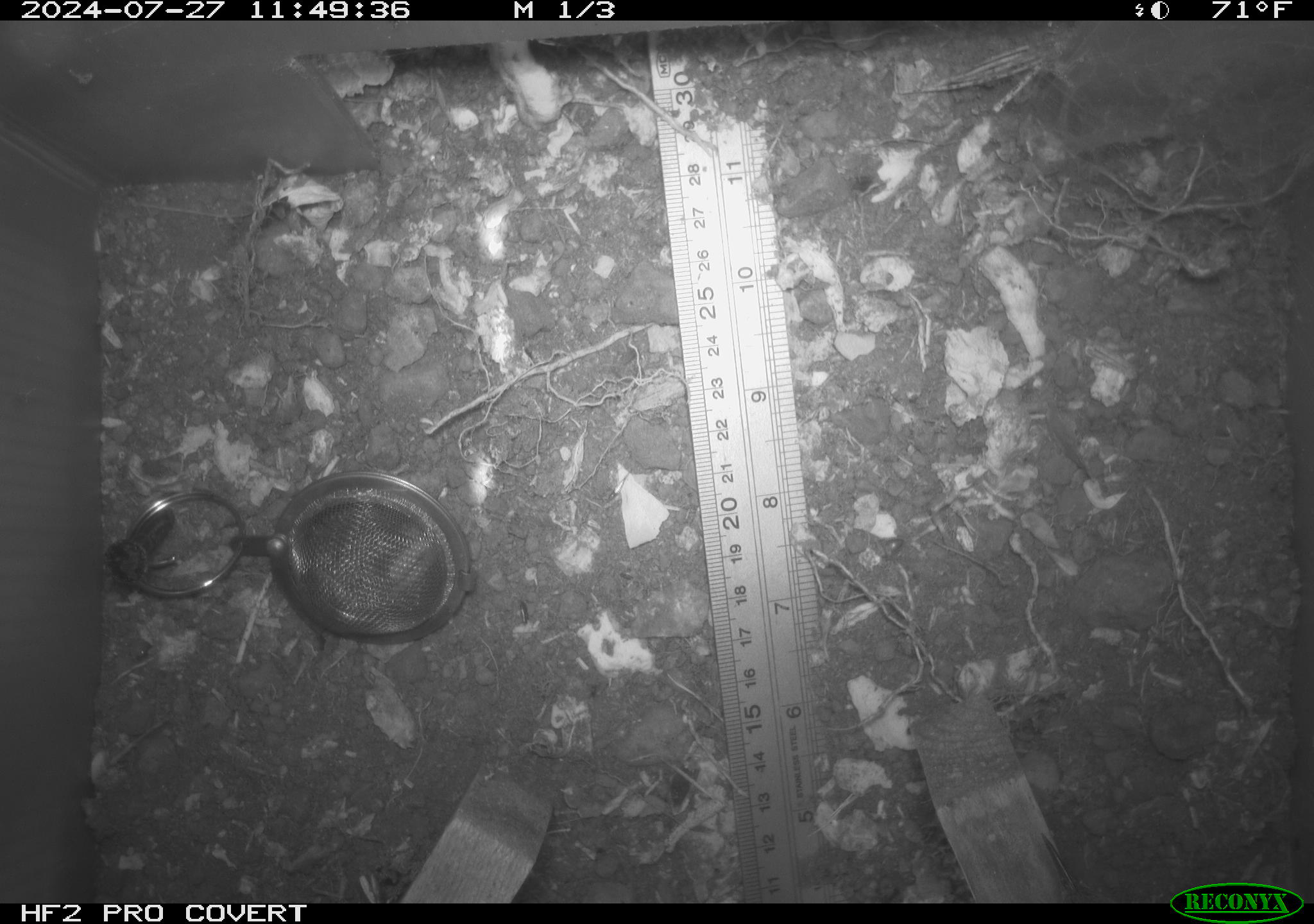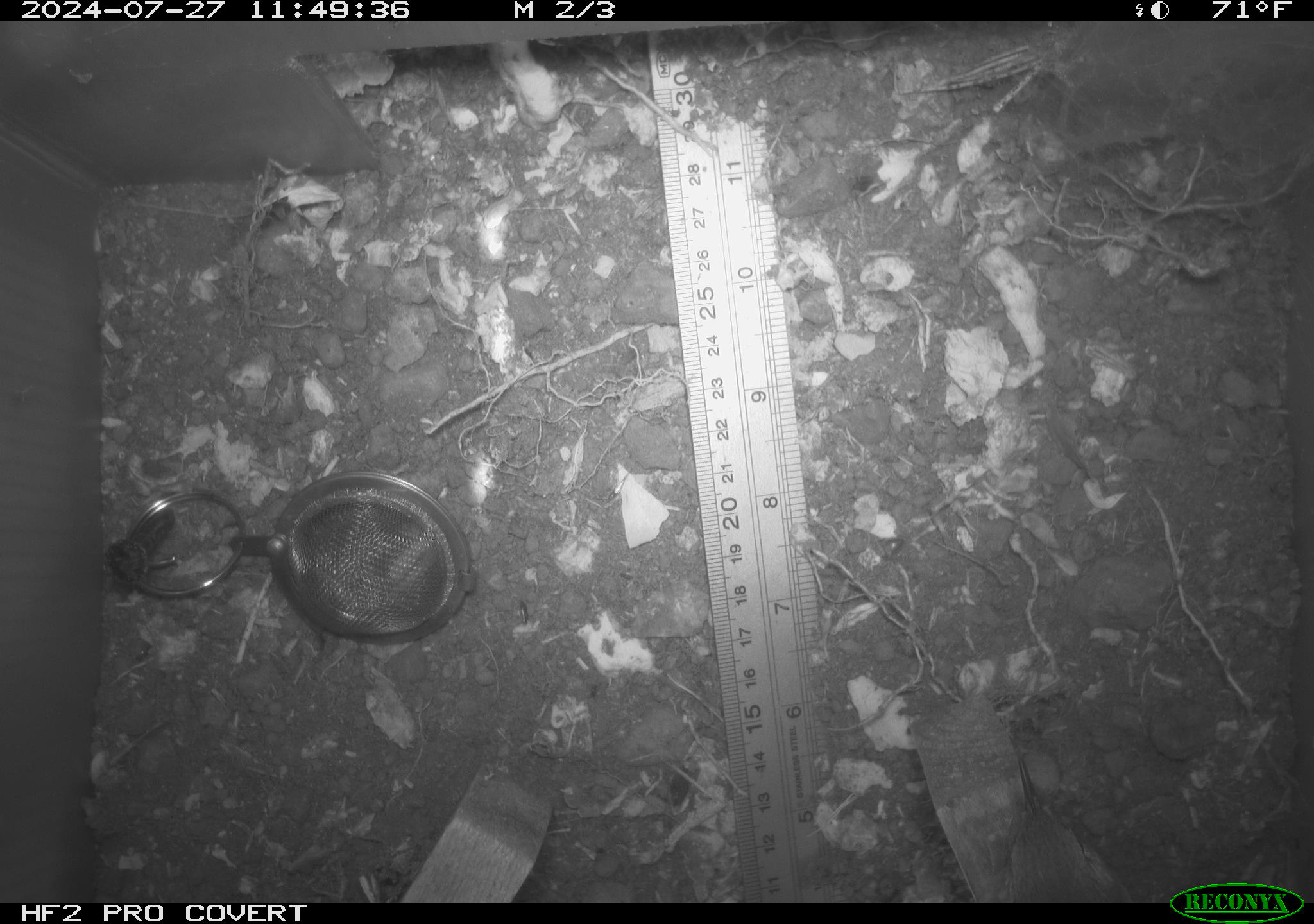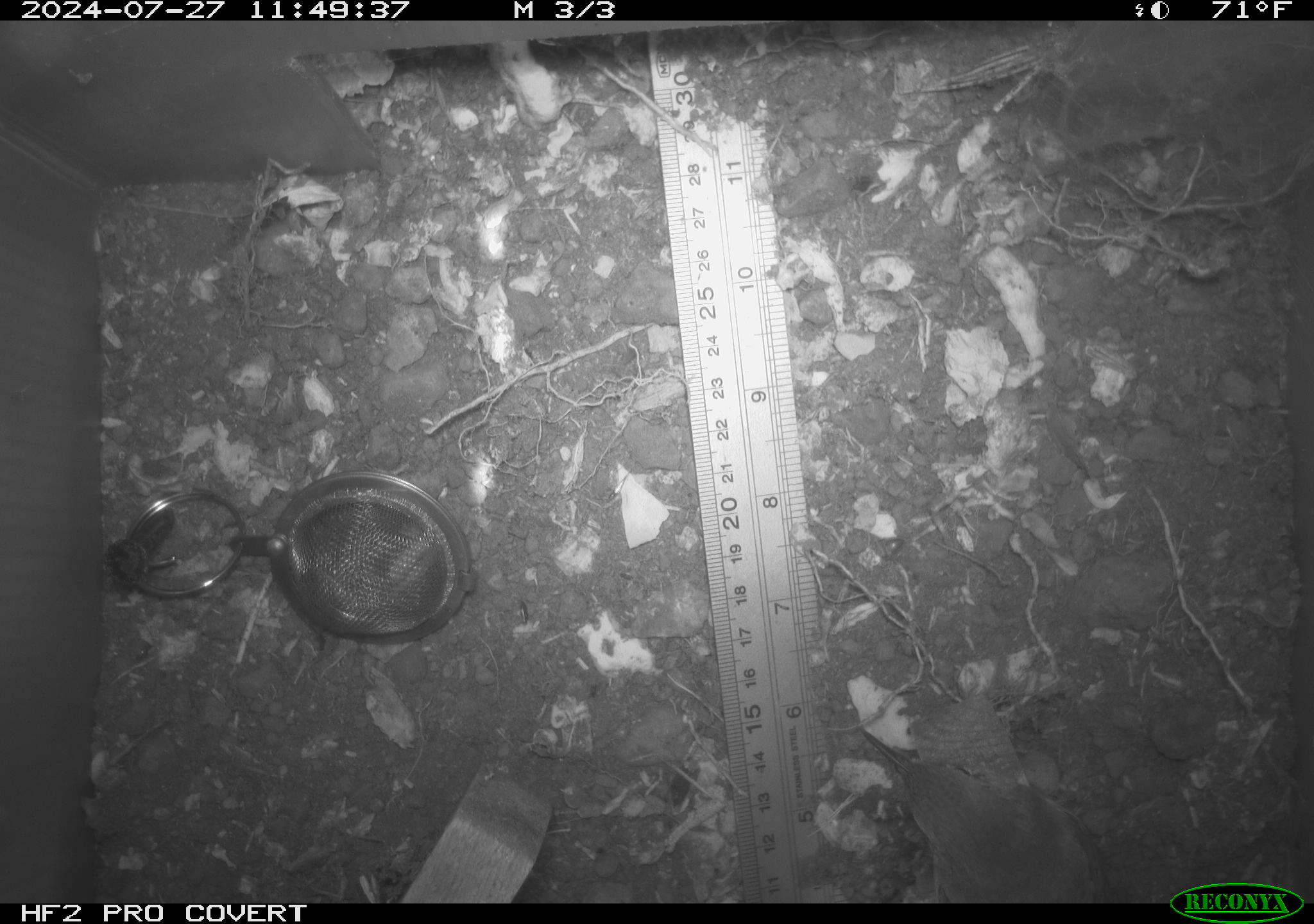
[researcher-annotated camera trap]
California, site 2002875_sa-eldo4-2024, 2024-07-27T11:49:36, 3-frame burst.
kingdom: Animalia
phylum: Chordata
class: Aves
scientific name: Aves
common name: bird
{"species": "bird (Aves)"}